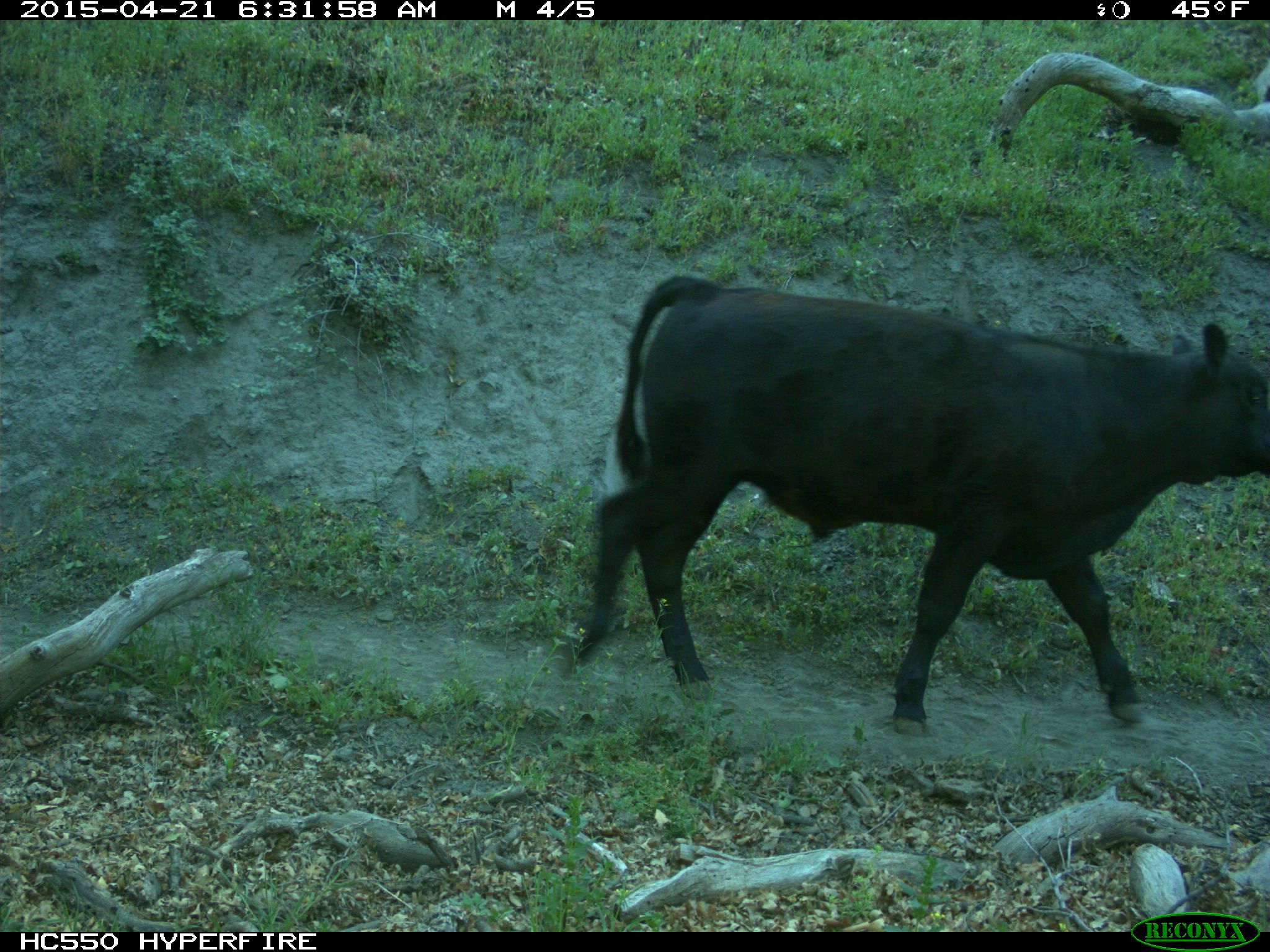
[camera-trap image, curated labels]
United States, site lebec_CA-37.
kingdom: Animalia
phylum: Chordata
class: Mammalia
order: Artiodactyla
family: Bovidae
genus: Bos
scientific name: Bos taurus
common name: domestic cow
Bos taurus (domestic cow).